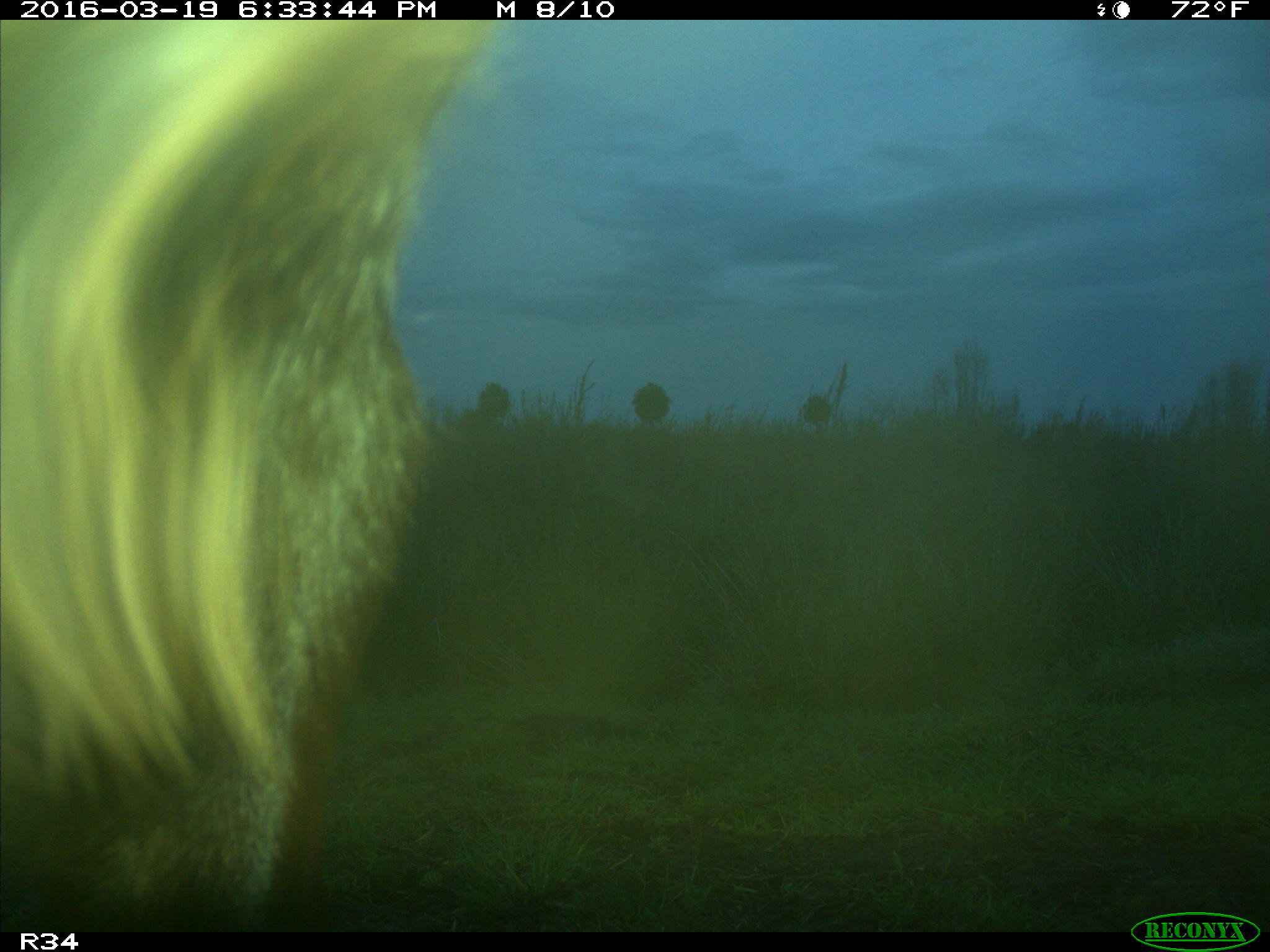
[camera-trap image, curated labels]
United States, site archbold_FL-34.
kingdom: Animalia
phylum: Chordata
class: Mammalia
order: Artiodactyla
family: Bovidae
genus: Bos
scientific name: Bos taurus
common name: domestic cow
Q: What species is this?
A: Bos taurus (domestic cow).